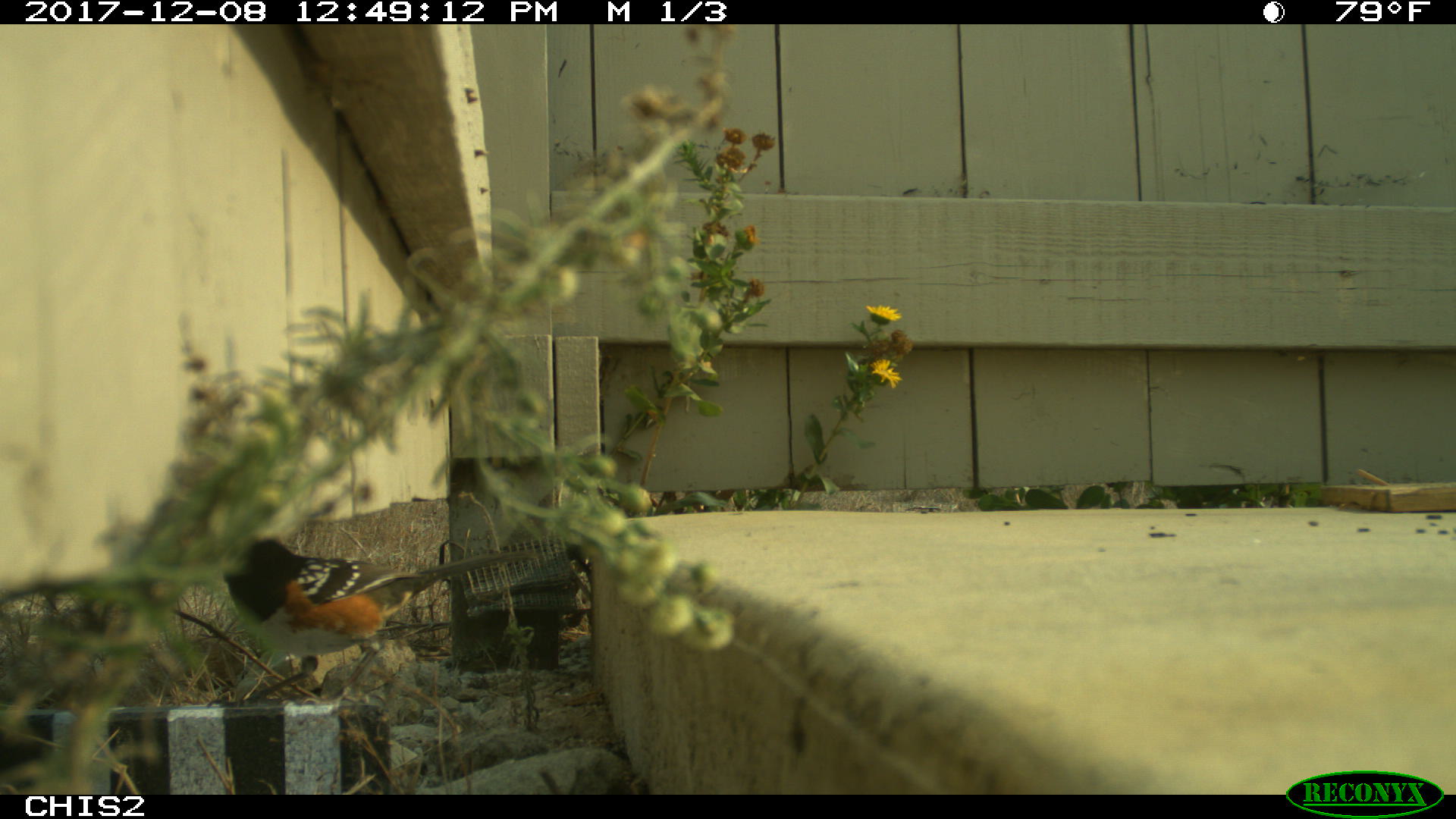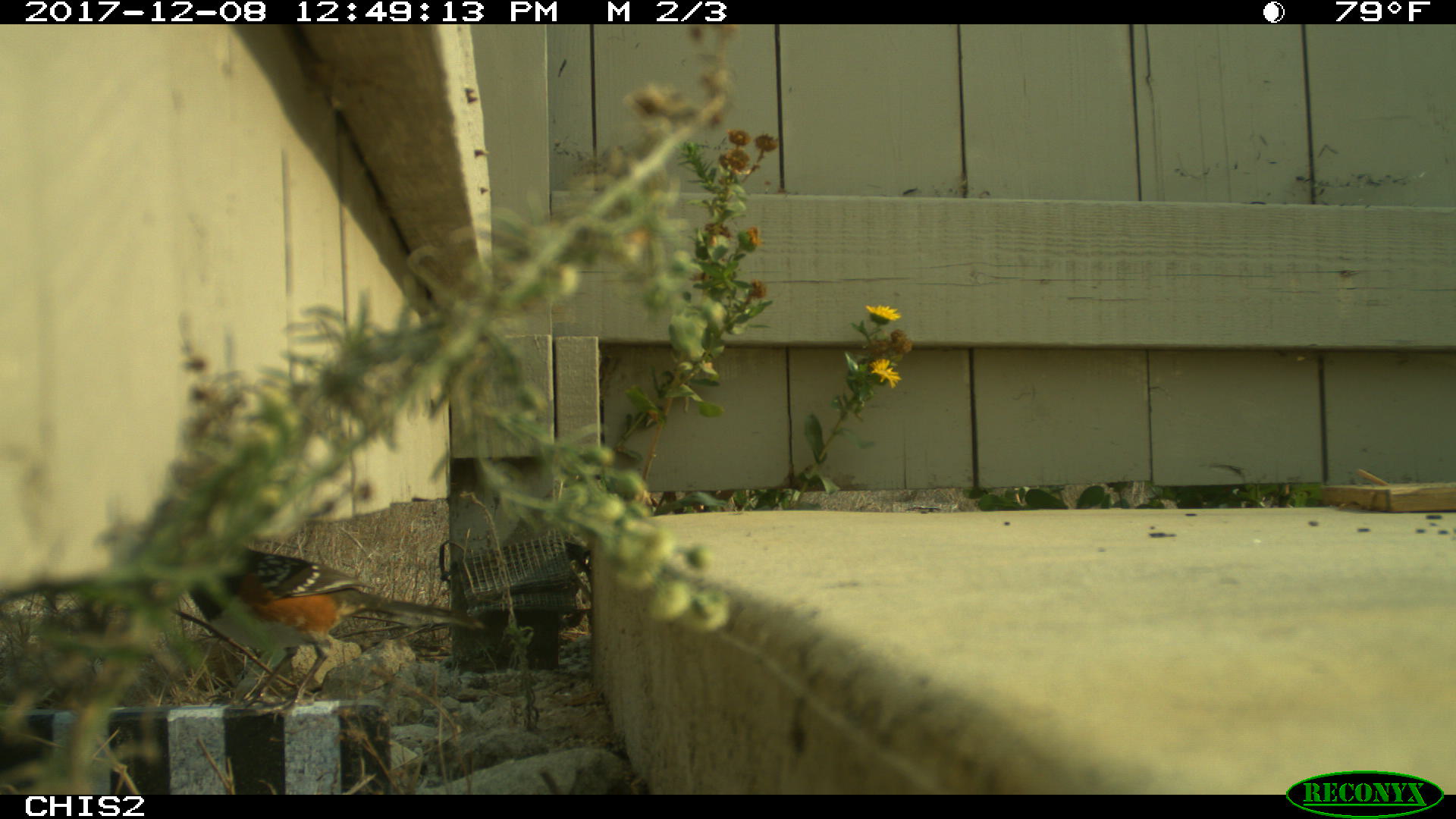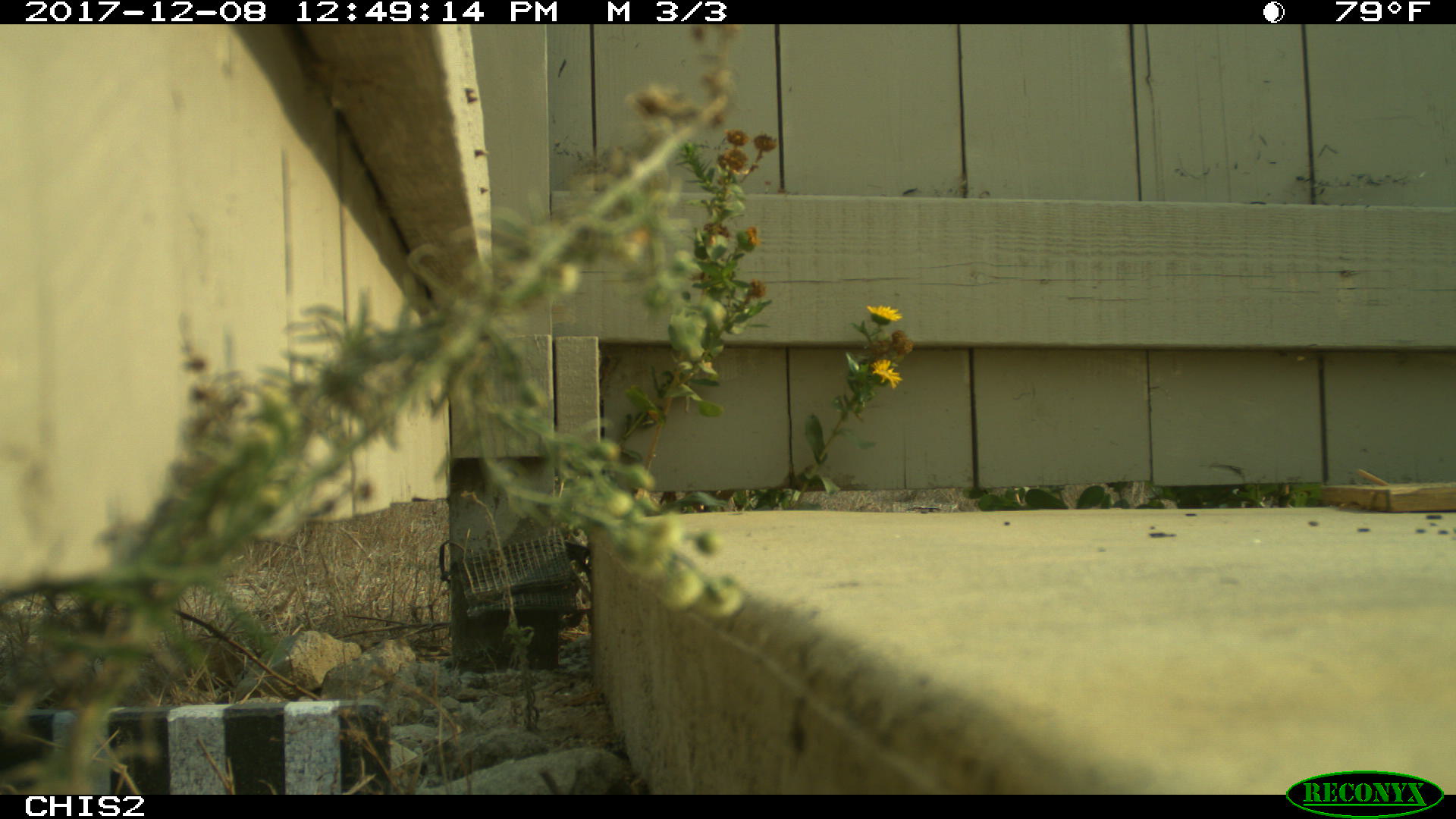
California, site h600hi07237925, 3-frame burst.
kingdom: Animalia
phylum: Chordata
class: Aves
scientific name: Aves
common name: bird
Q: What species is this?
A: Bird (Aves).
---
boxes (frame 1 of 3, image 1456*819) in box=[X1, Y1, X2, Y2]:
bird: box=[206, 536, 540, 706]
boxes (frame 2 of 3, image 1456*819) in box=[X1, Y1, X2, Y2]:
bird: box=[186, 544, 488, 726]